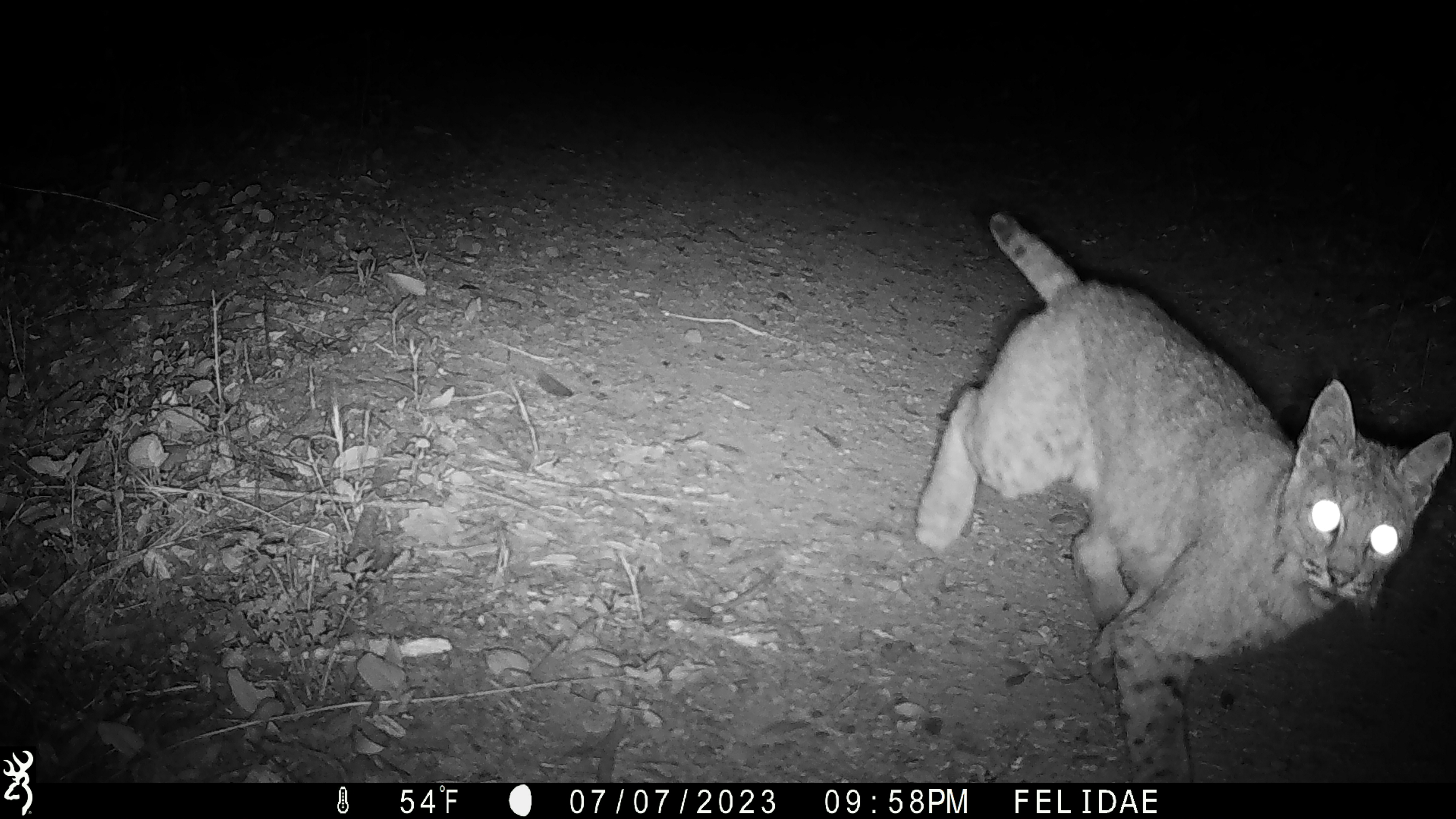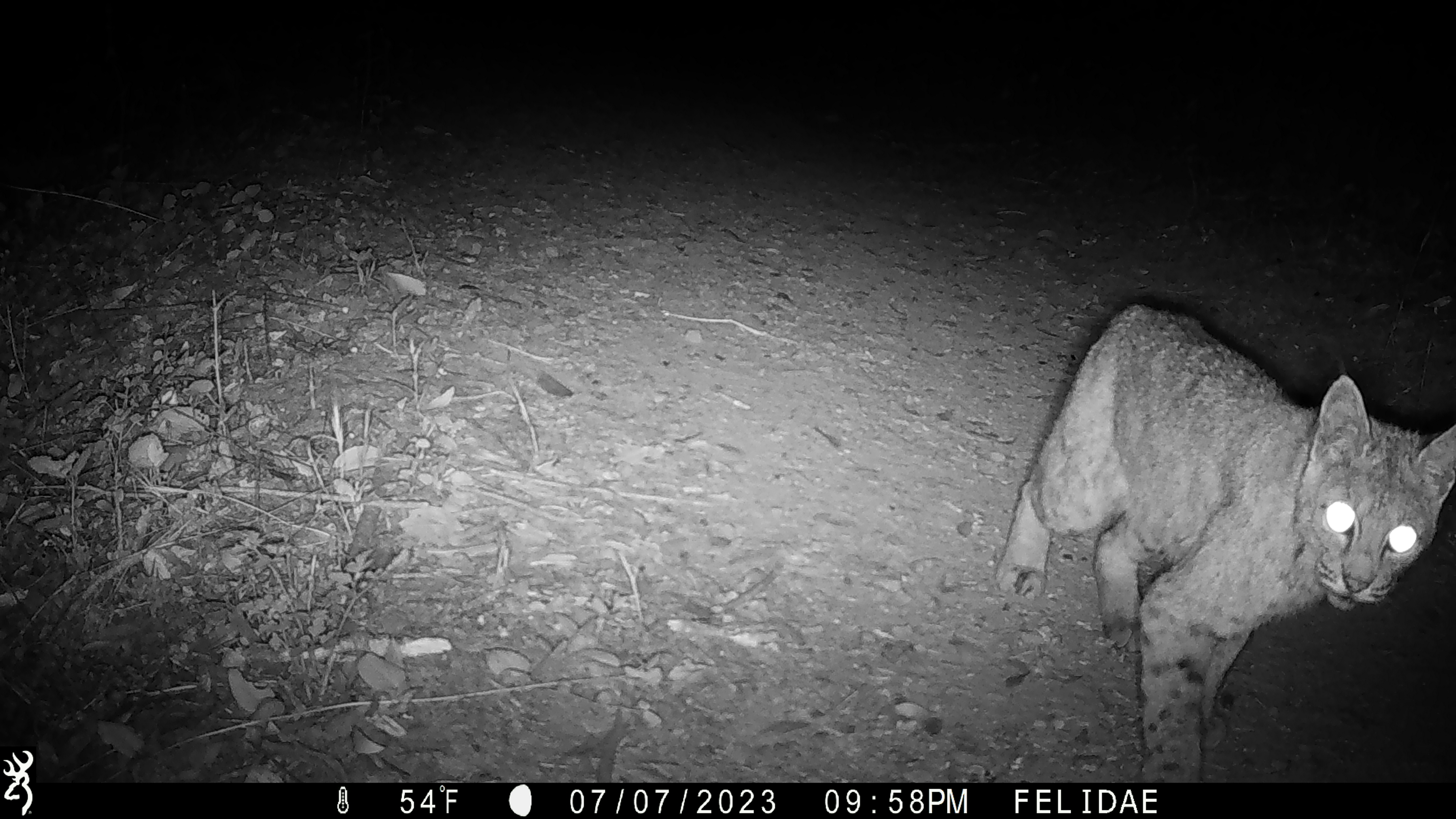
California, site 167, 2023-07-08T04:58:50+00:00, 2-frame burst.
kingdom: Animalia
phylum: Chordata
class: Mammalia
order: Carnivora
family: Felidae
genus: Lynx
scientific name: Lynx rufus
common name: bobcat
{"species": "bobcat (Lynx rufus)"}